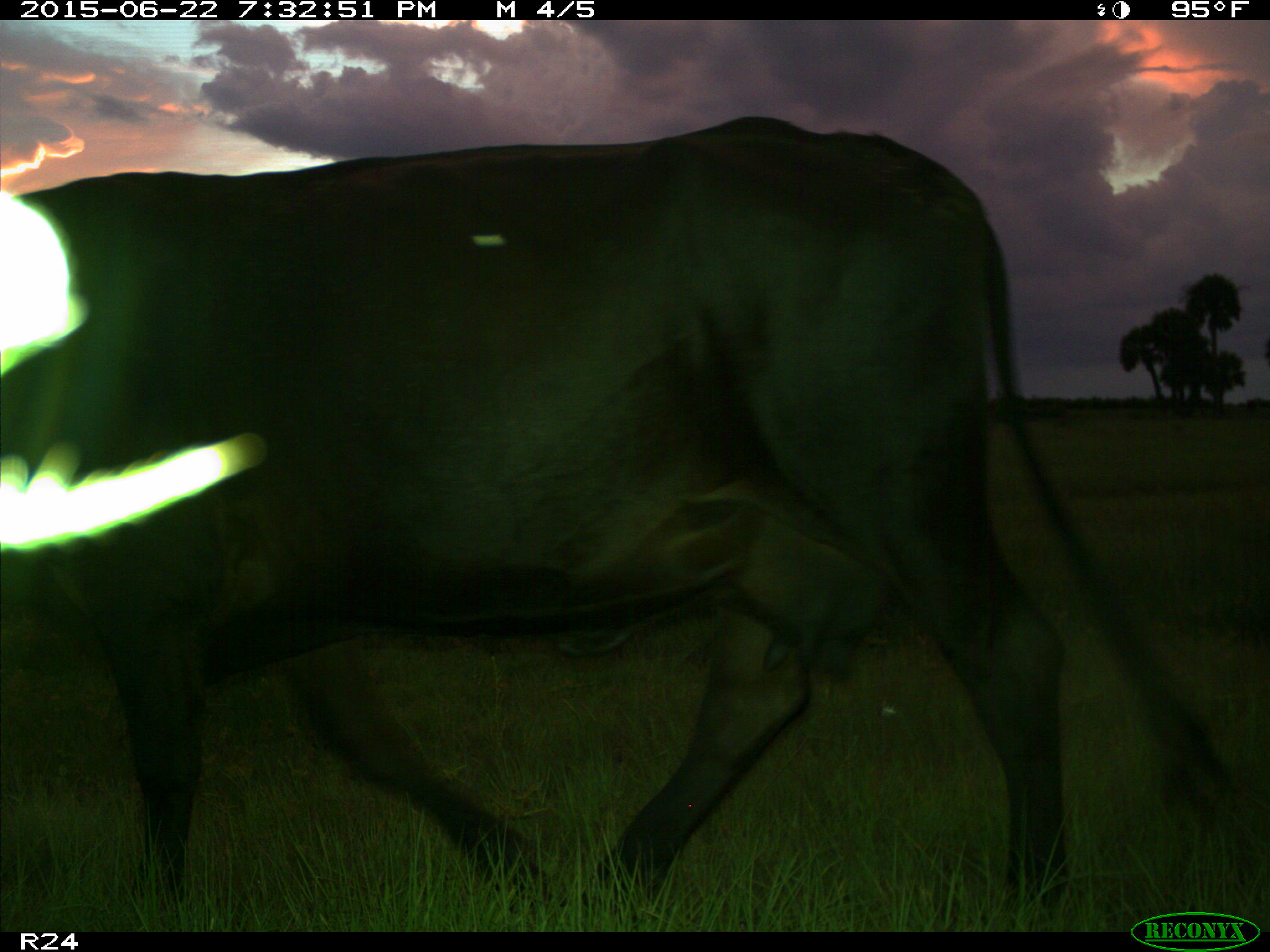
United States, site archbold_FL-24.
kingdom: Animalia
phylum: Chordata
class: Mammalia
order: Artiodactyla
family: Bovidae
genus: Bos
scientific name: Bos taurus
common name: domestic cow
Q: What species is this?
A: Bos taurus (domestic cow).